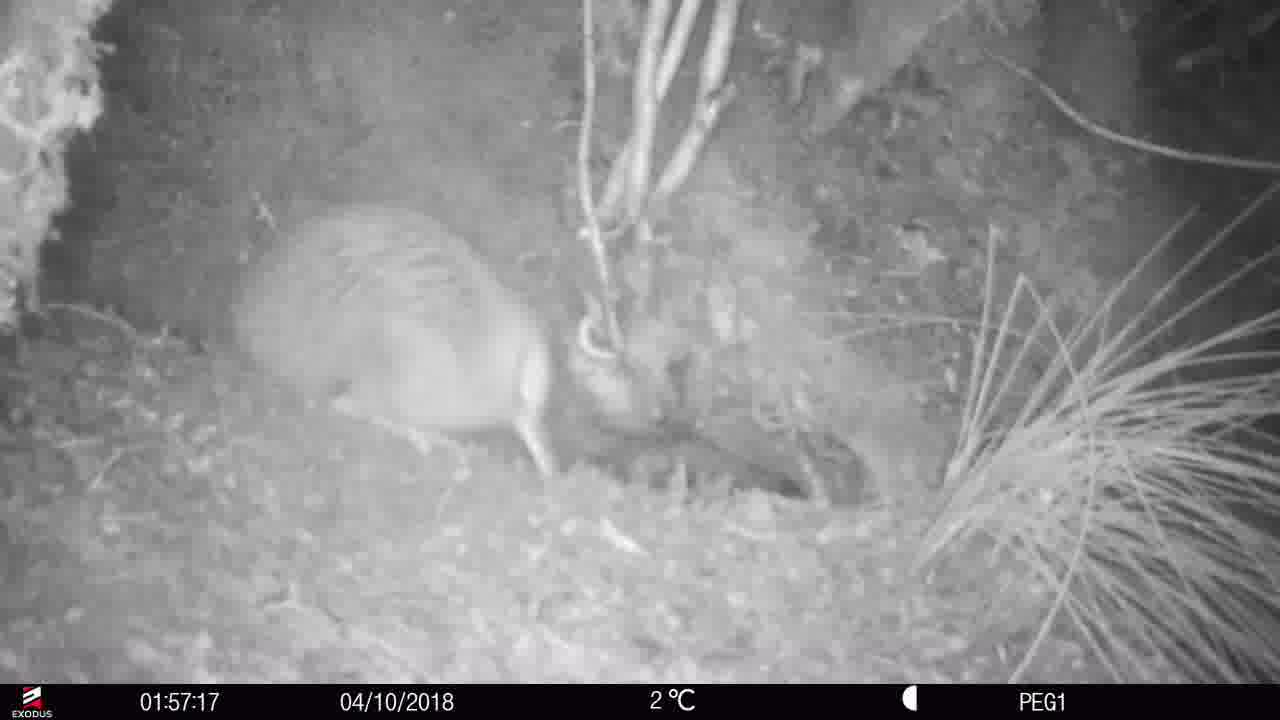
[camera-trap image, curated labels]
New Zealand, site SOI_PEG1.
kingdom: Animalia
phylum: Chordata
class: Aves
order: Apterygiformes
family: Apterygidae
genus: Apteryx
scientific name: Apteryx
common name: kiwi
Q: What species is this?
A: Kiwi (Apteryx).